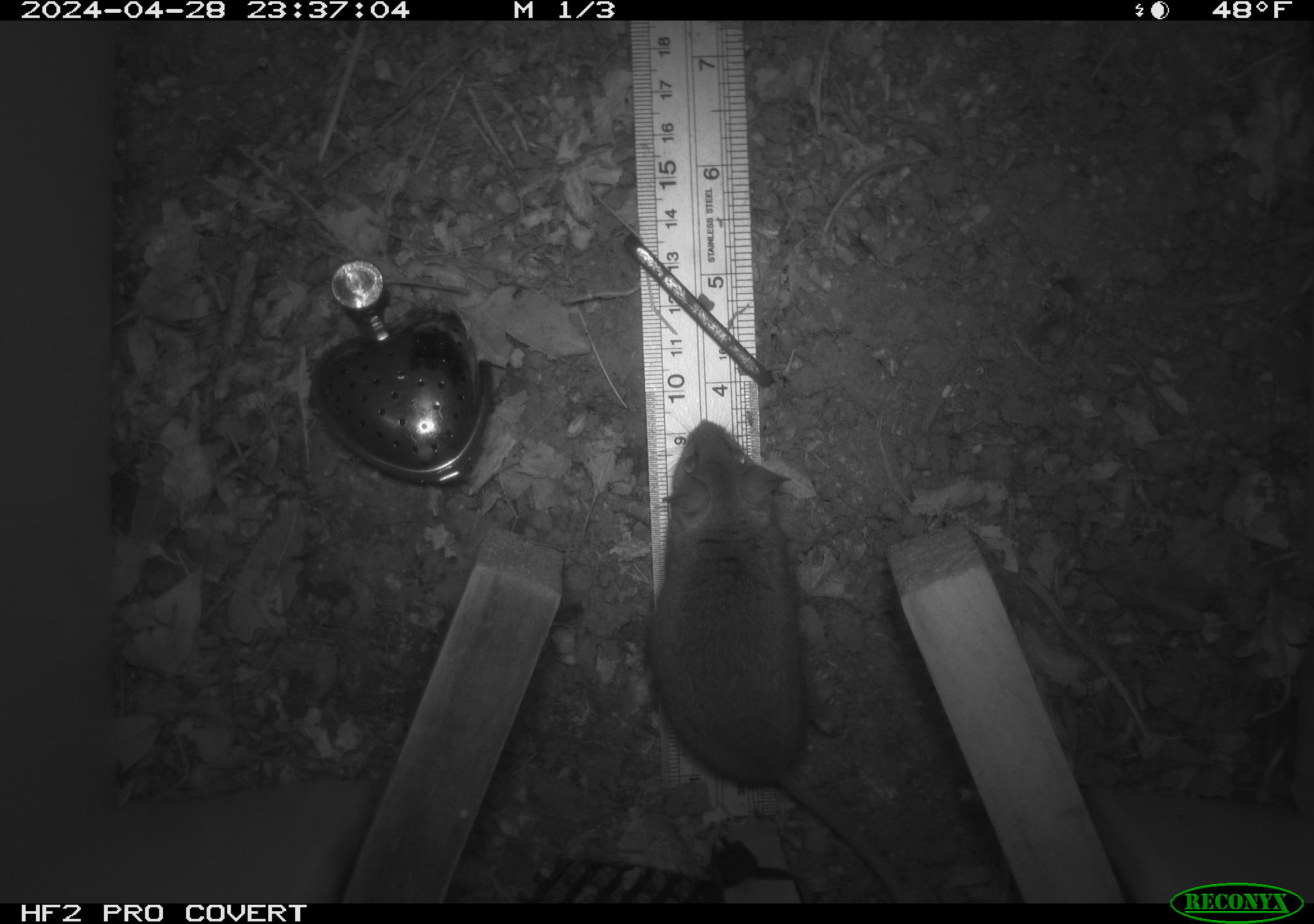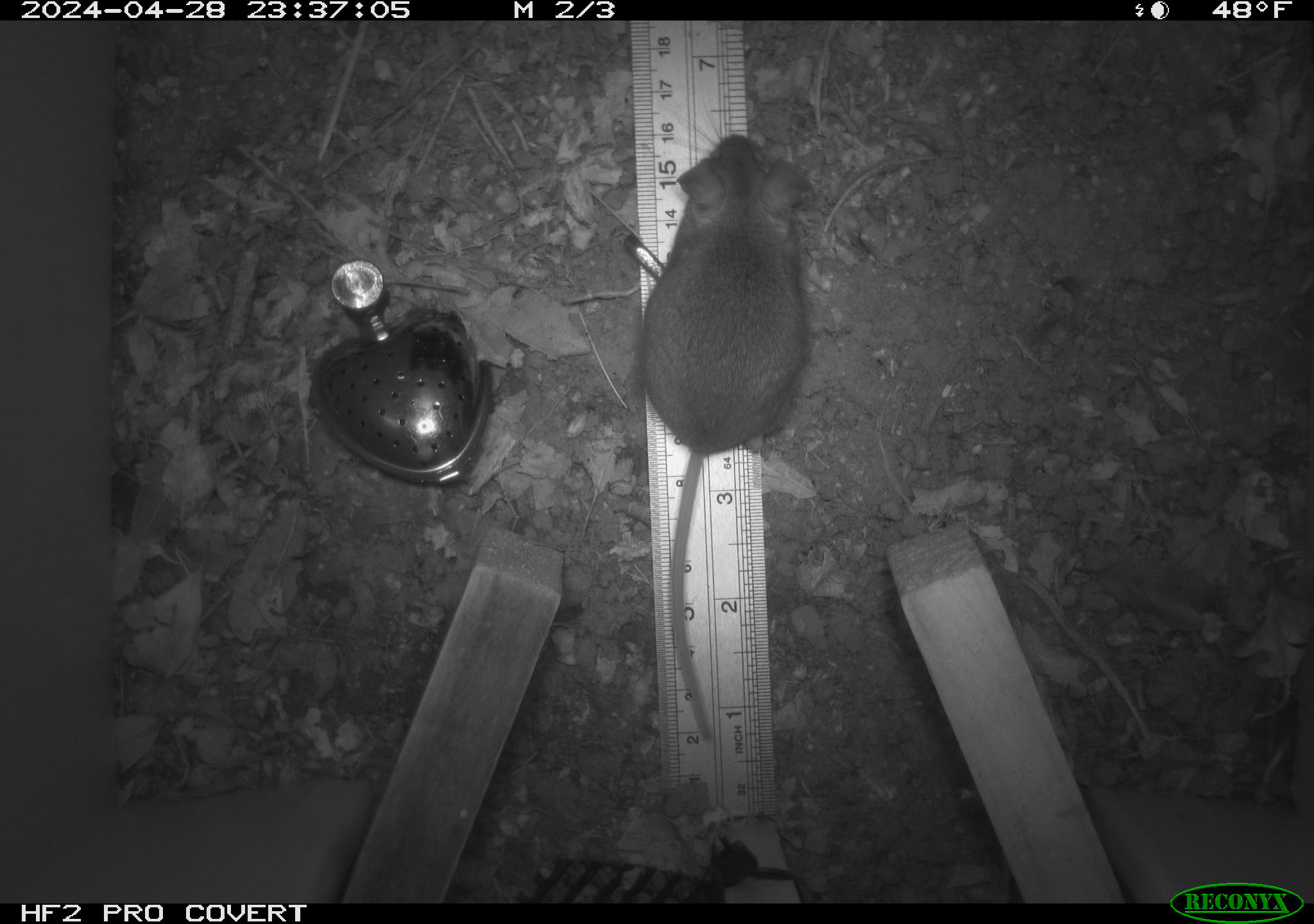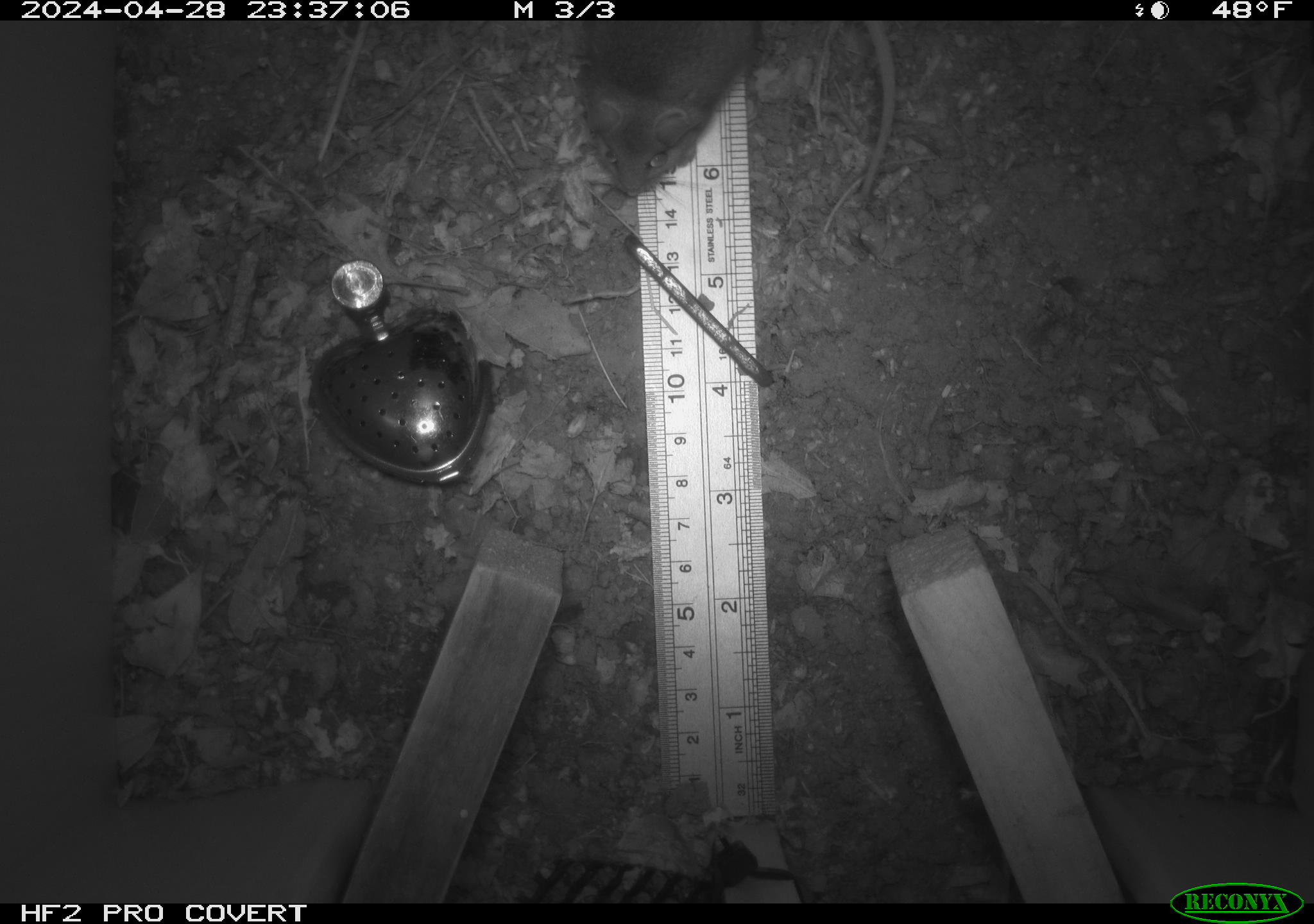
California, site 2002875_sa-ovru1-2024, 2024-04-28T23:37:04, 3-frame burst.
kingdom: Animalia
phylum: Chordata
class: Mammalia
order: Rodentia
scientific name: Rodentia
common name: rodent